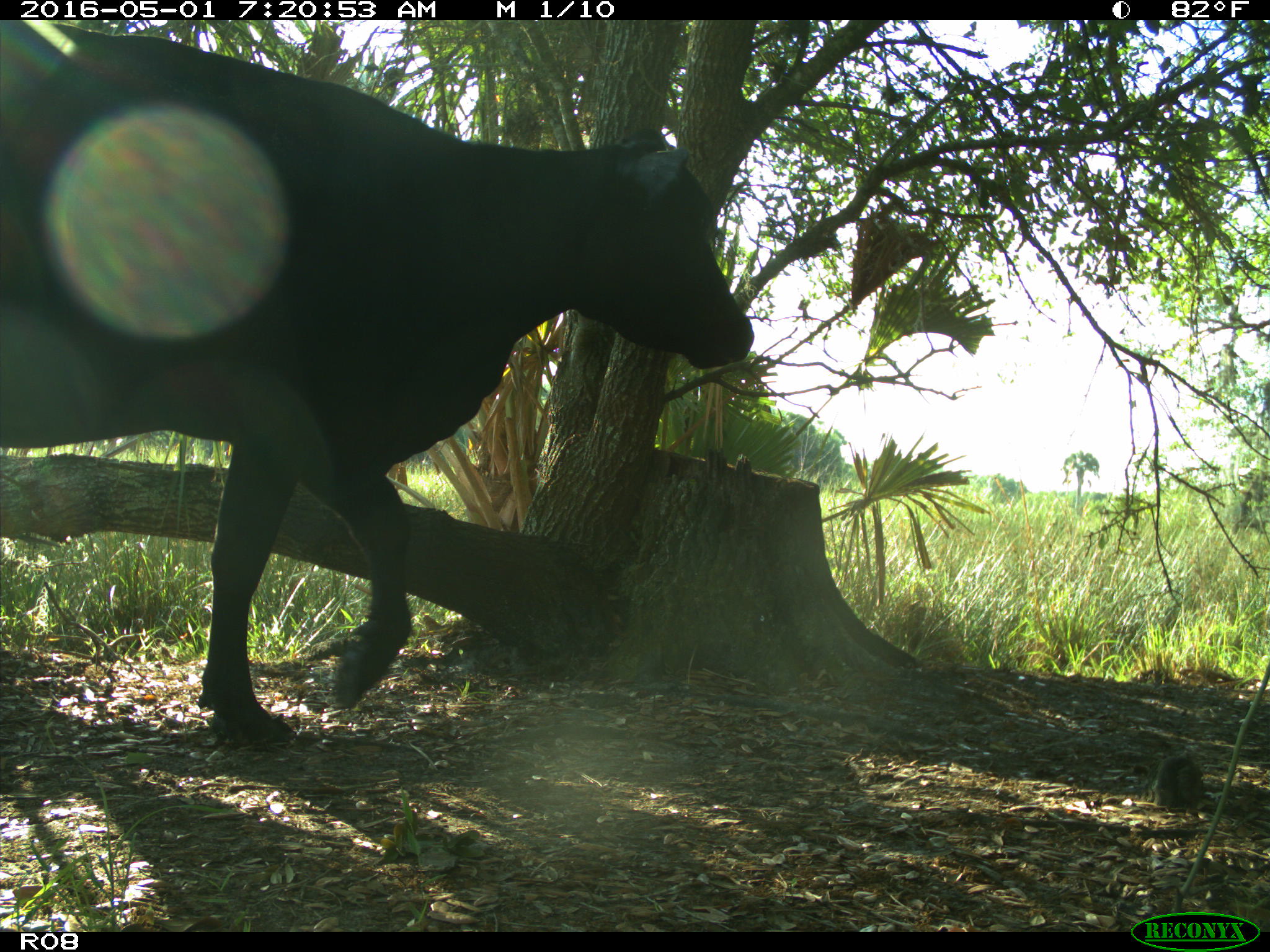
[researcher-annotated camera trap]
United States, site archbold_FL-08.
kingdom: Animalia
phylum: Chordata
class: Mammalia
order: Artiodactyla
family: Bovidae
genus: Bos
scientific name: Bos taurus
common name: domestic cow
Bos taurus (domestic cow).